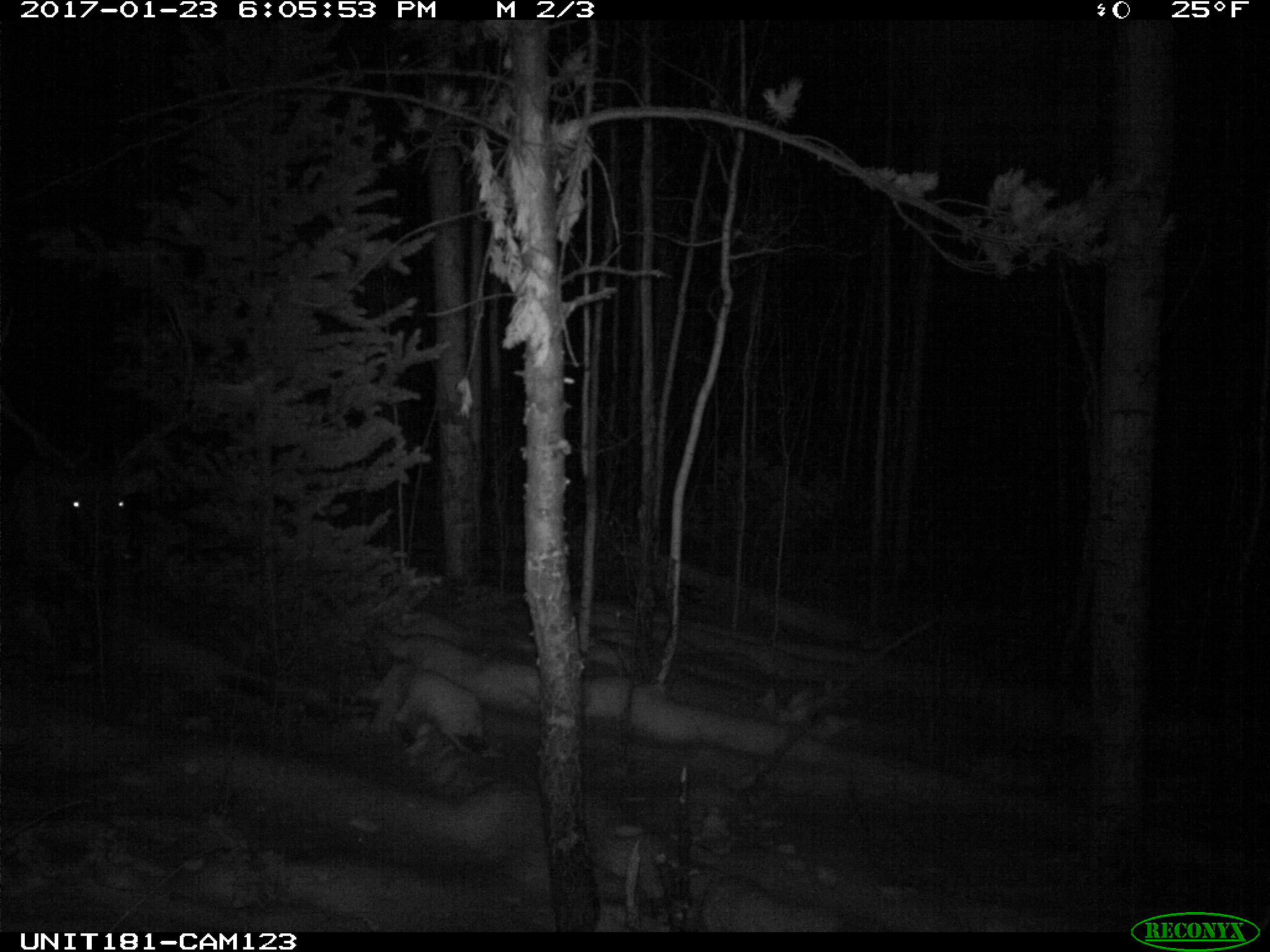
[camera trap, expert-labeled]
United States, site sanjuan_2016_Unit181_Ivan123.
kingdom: Animalia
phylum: Chordata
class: Mammalia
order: Artiodactyla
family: Cervidae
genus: Cervus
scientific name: Cervus elaphus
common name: red deer